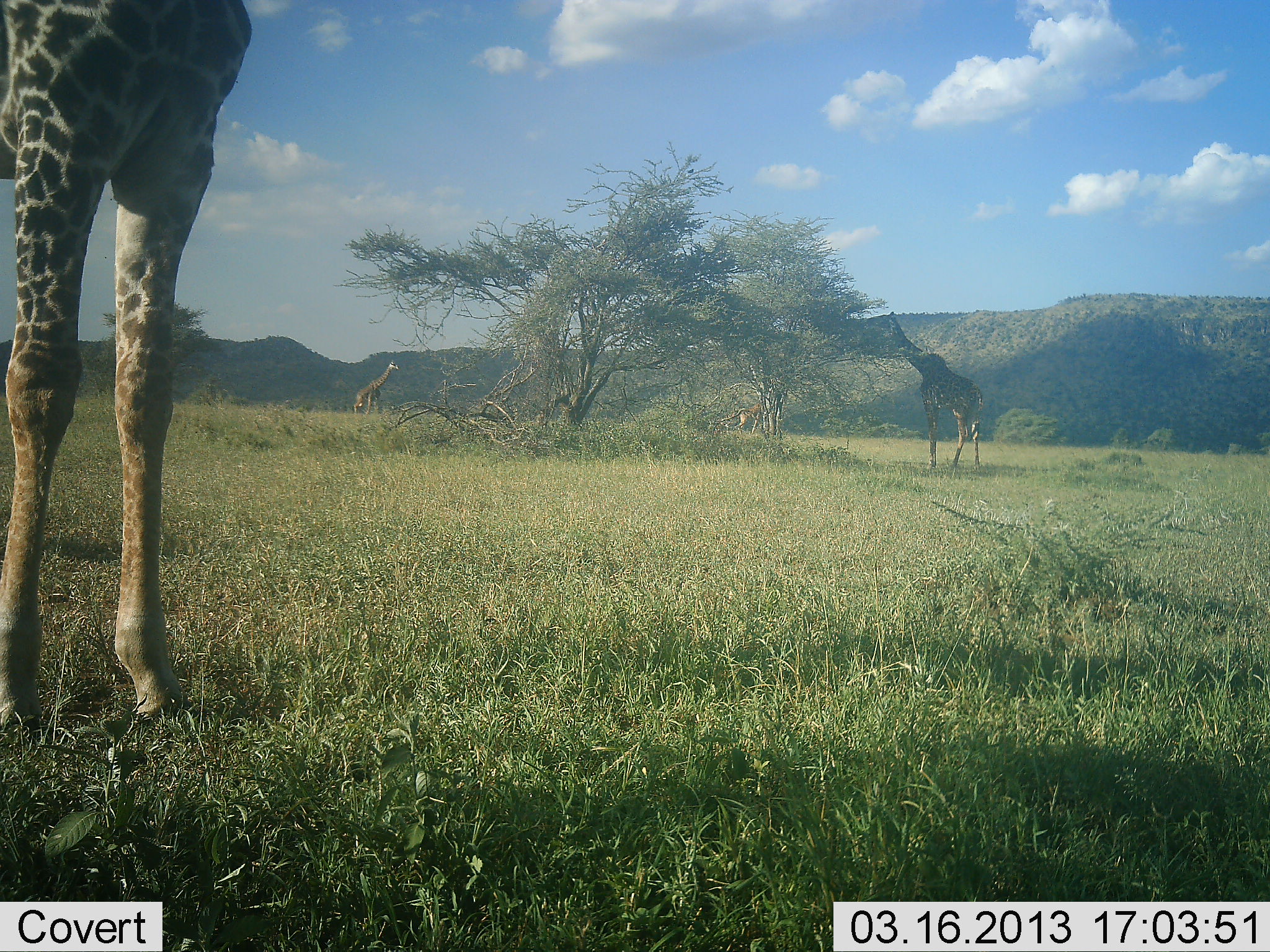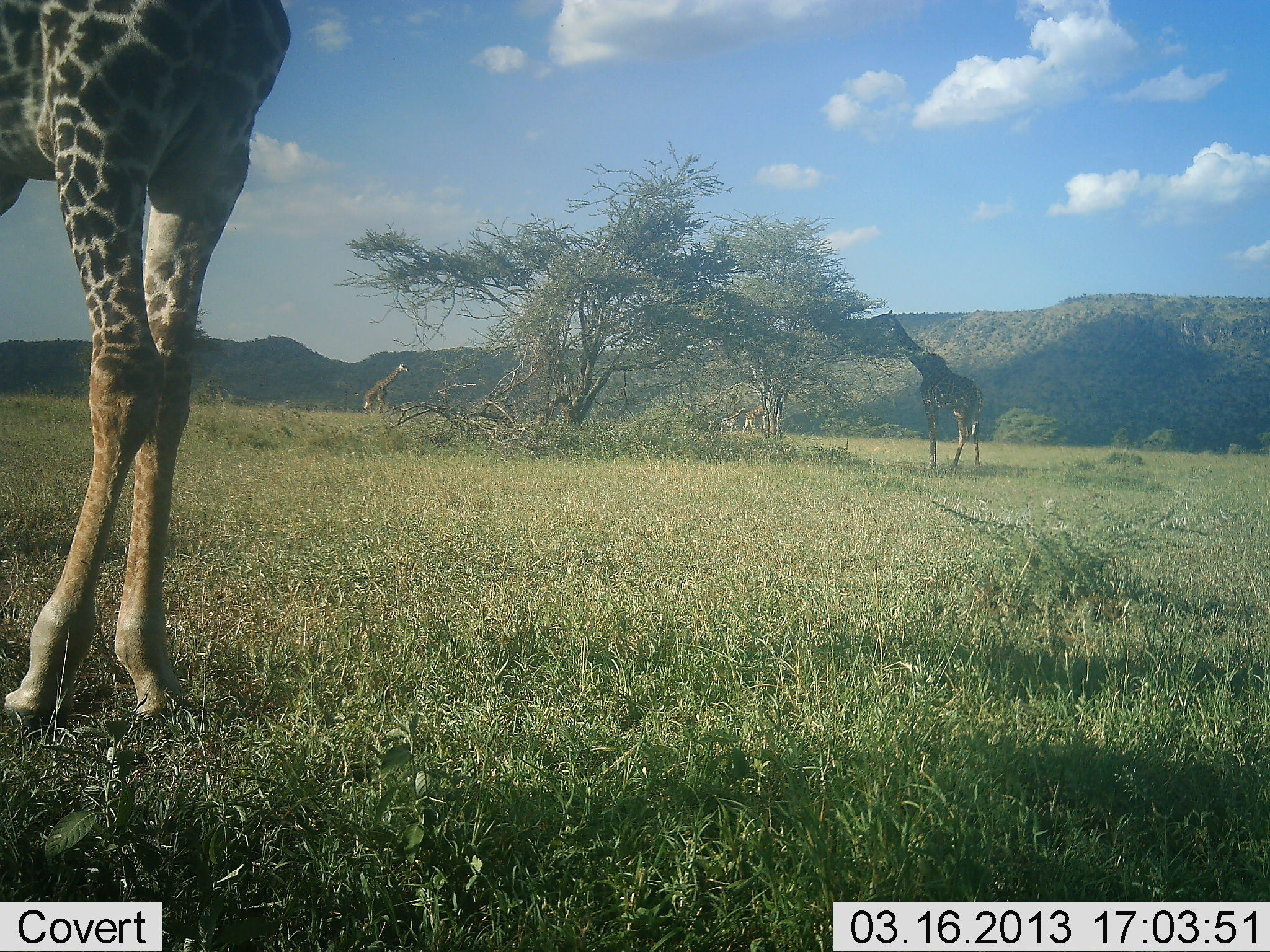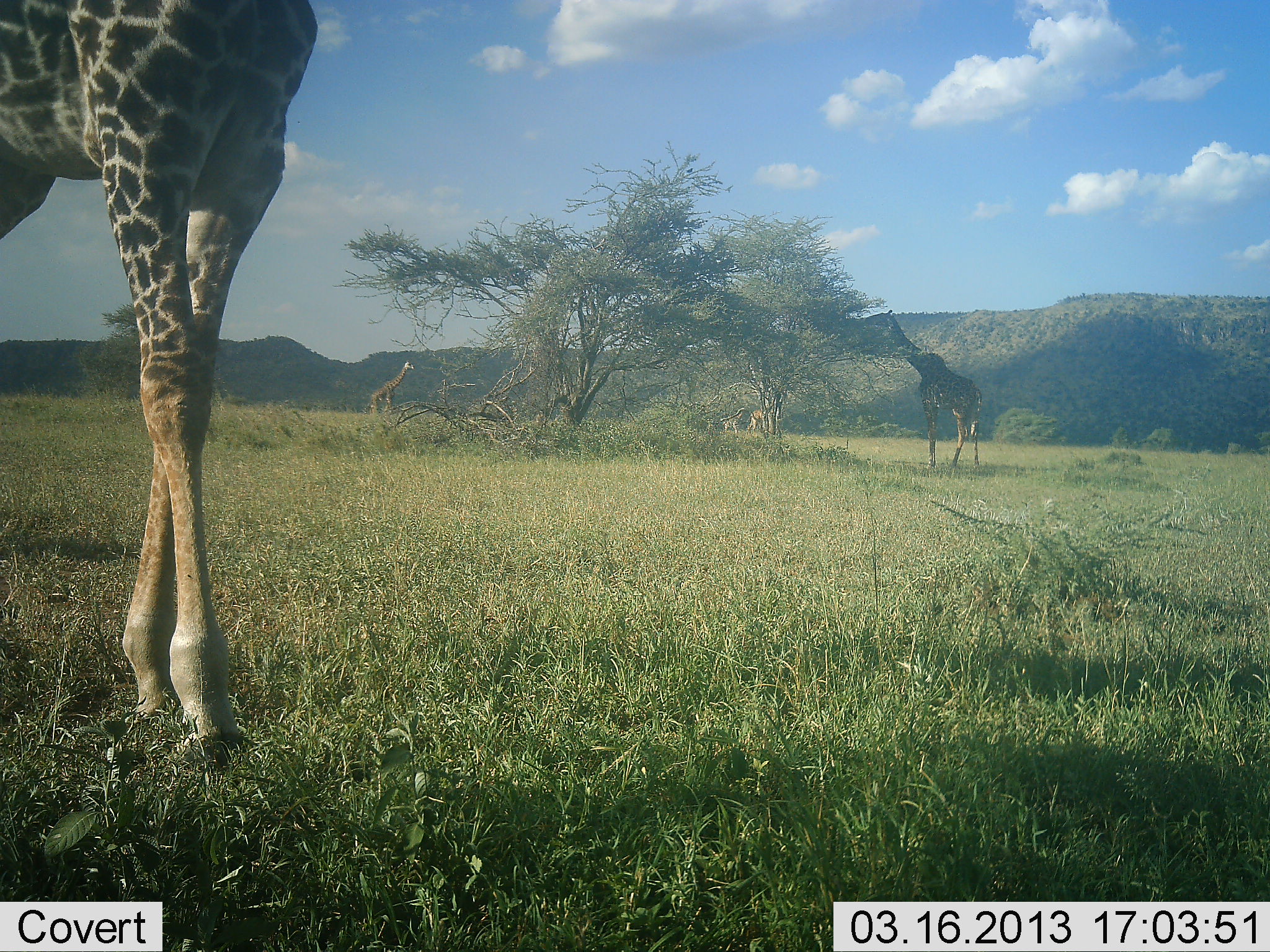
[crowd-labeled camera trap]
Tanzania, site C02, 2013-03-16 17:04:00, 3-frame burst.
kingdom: Animalia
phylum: Chordata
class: Mammalia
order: Artiodactyla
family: Giraffidae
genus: Giraffa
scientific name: Giraffa camelopardalis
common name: giraffe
Giraffe (Giraffa camelopardalis), count 4. Behavior (volunteer vote fractions): standing 63%, resting 0%, moving 73%, interacting 0%. Young present (vote fraction): 5%. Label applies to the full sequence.